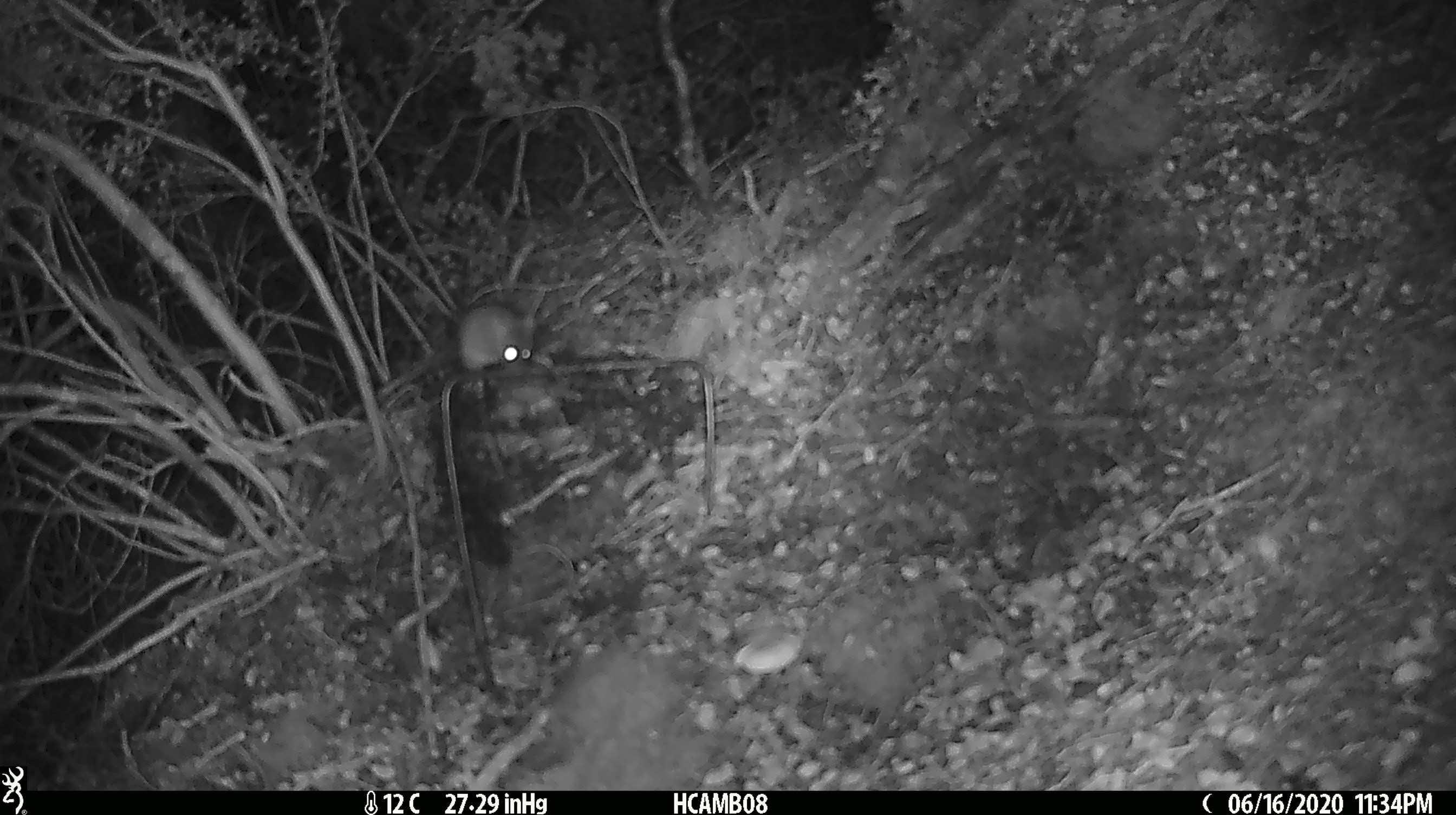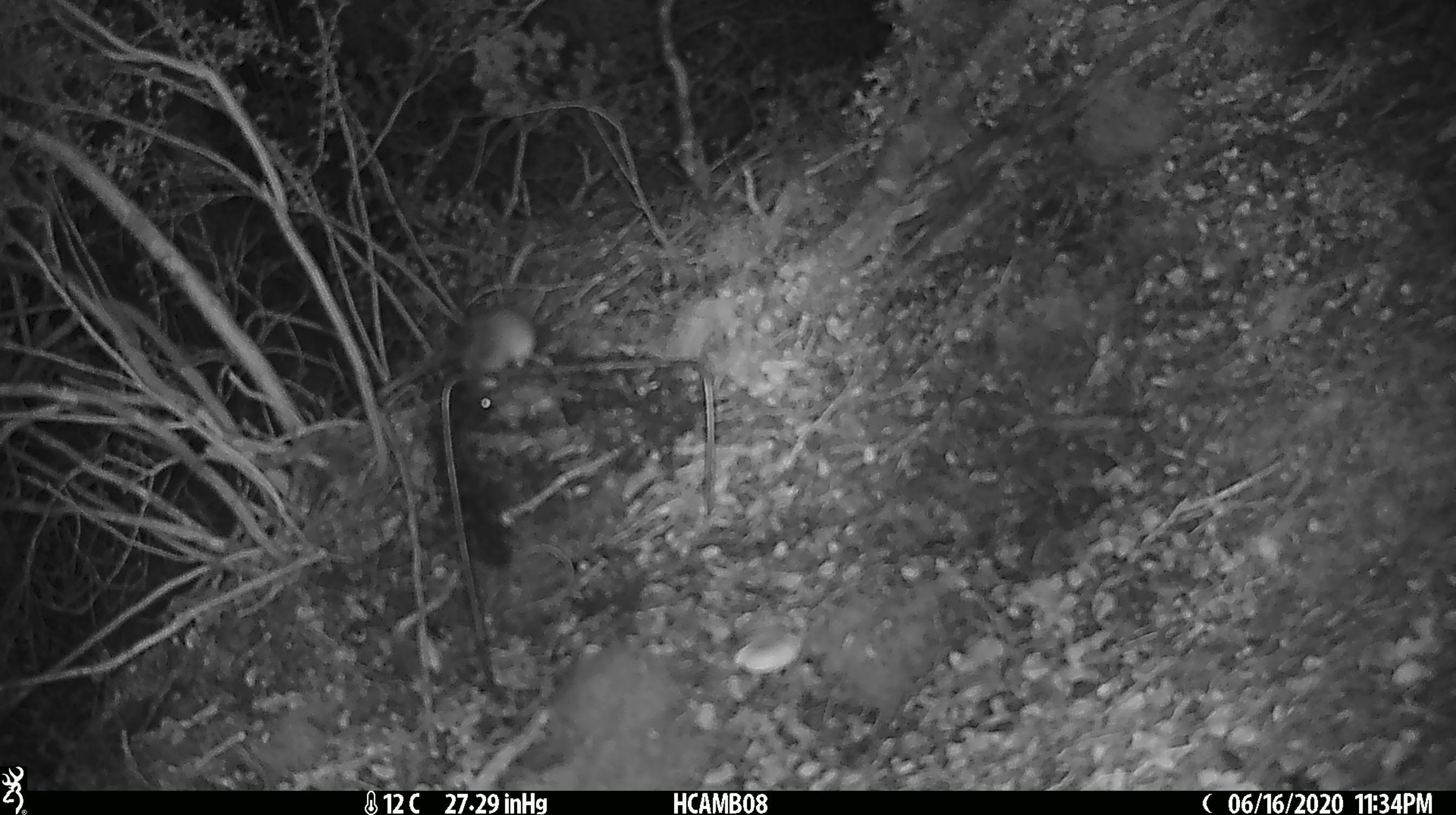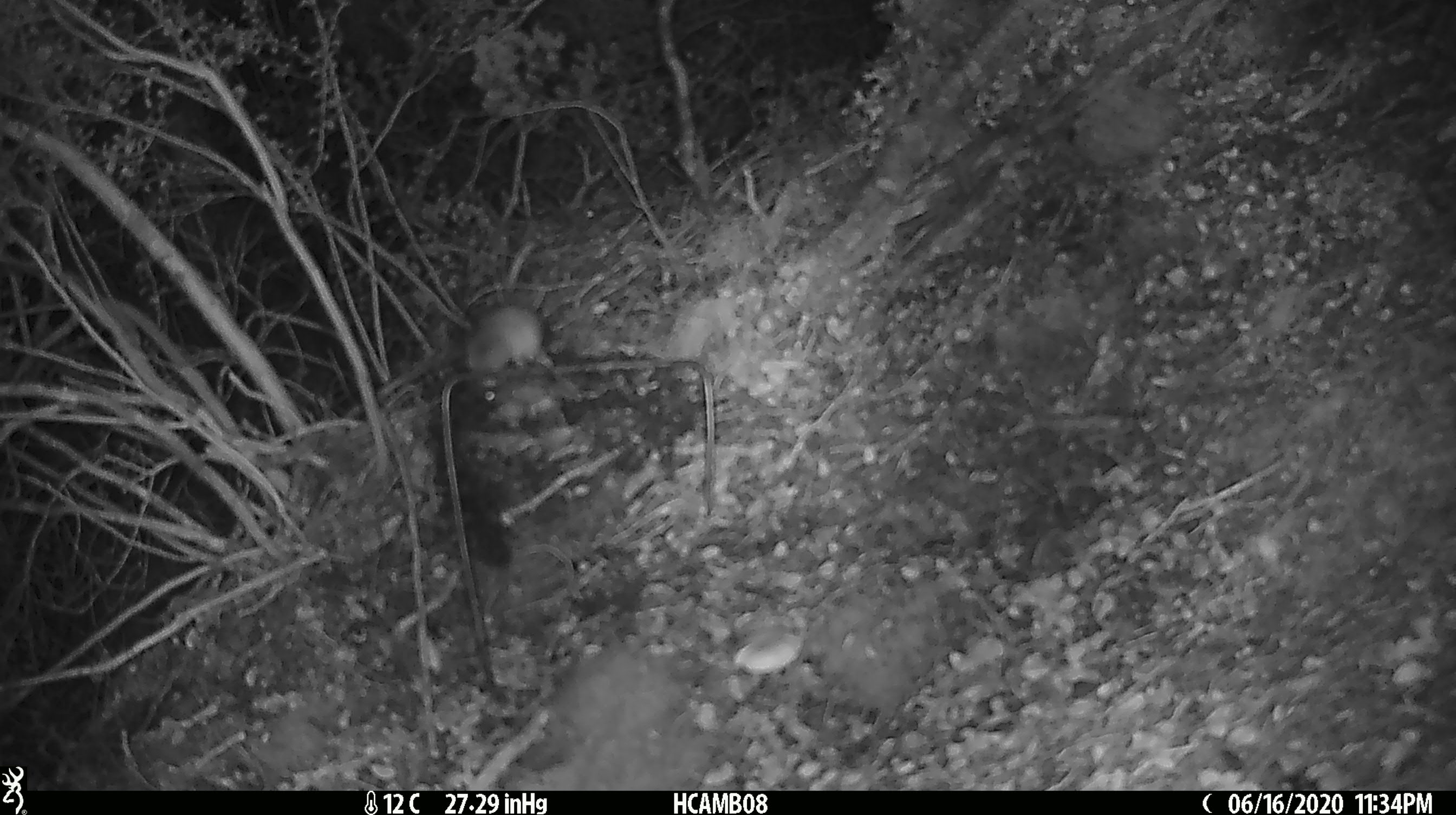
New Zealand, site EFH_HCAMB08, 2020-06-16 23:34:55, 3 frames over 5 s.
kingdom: Animalia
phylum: Chordata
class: Mammalia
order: Rodentia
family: Muridae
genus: Mus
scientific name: Mus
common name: mouse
Mouse (Mus).